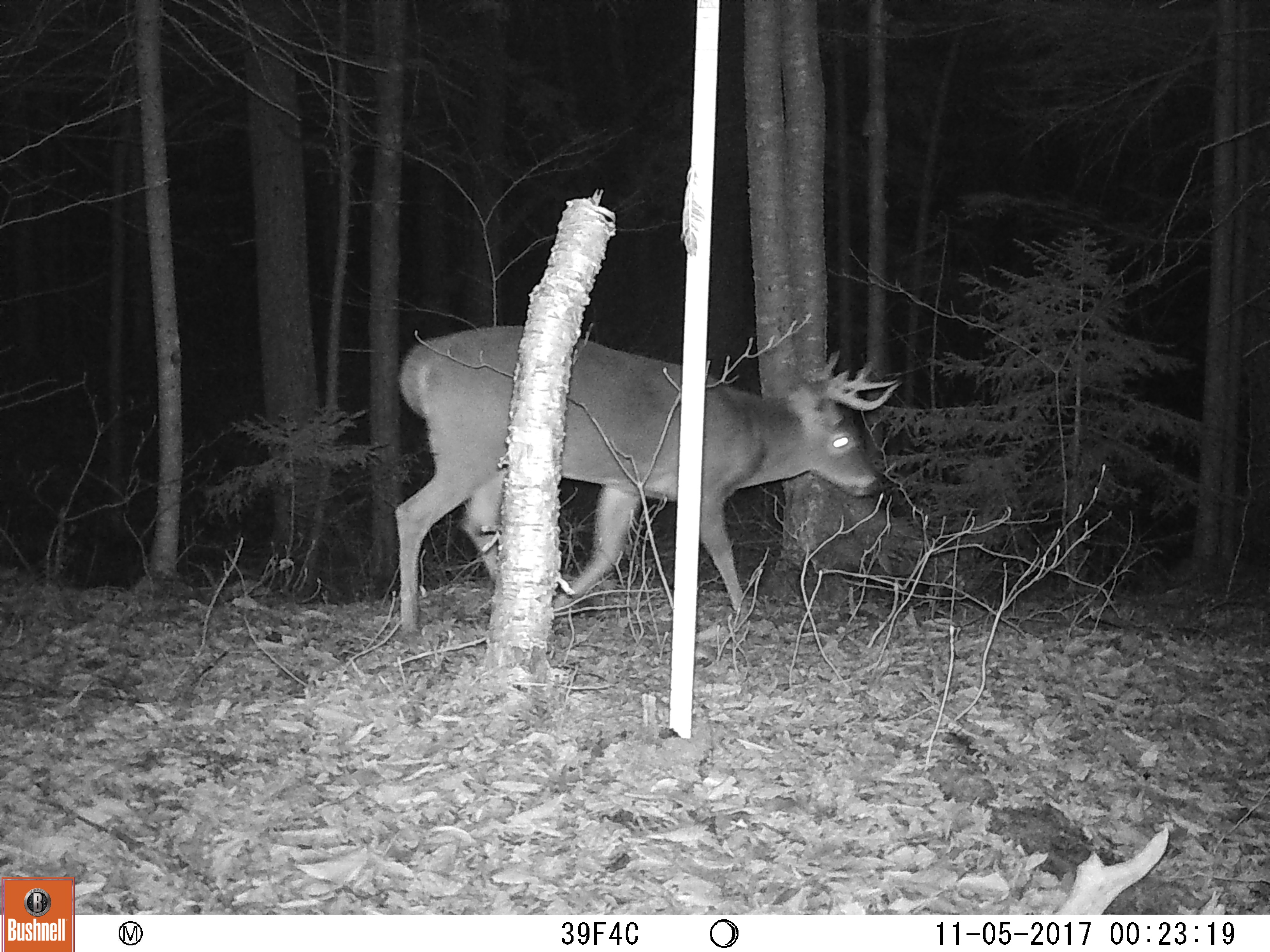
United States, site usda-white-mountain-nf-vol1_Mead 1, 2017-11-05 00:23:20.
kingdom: Animalia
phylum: Chordata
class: Mammalia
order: Artiodactyla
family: Cervidae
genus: Odocoileus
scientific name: Odocoileus virginianus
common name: white-tailed deer